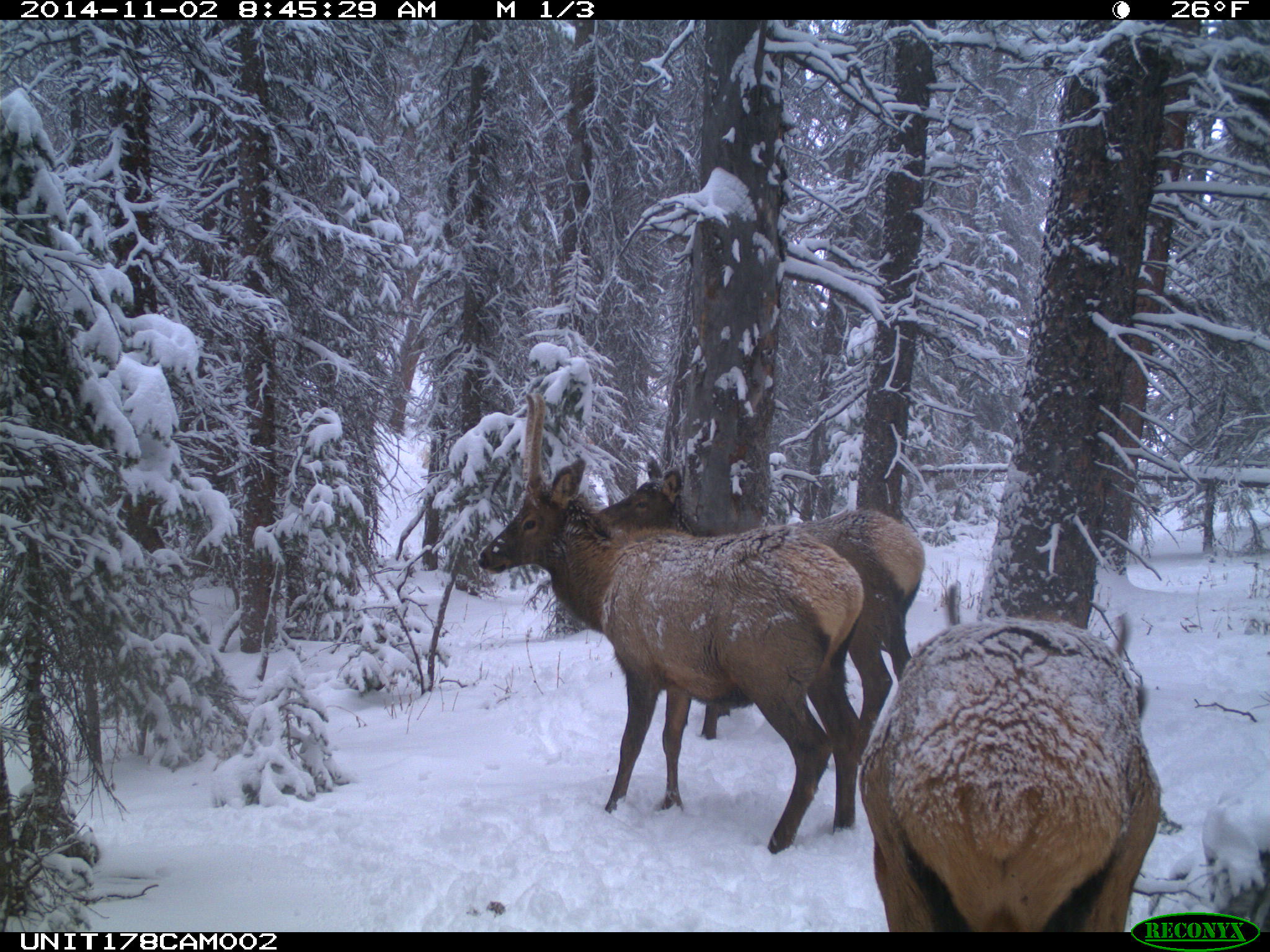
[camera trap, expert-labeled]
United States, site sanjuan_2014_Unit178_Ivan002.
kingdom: Animalia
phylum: Chordata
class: Mammalia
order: Artiodactyla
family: Cervidae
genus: Cervus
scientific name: Cervus elaphus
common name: red deer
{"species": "Cervus elaphus (red deer)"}